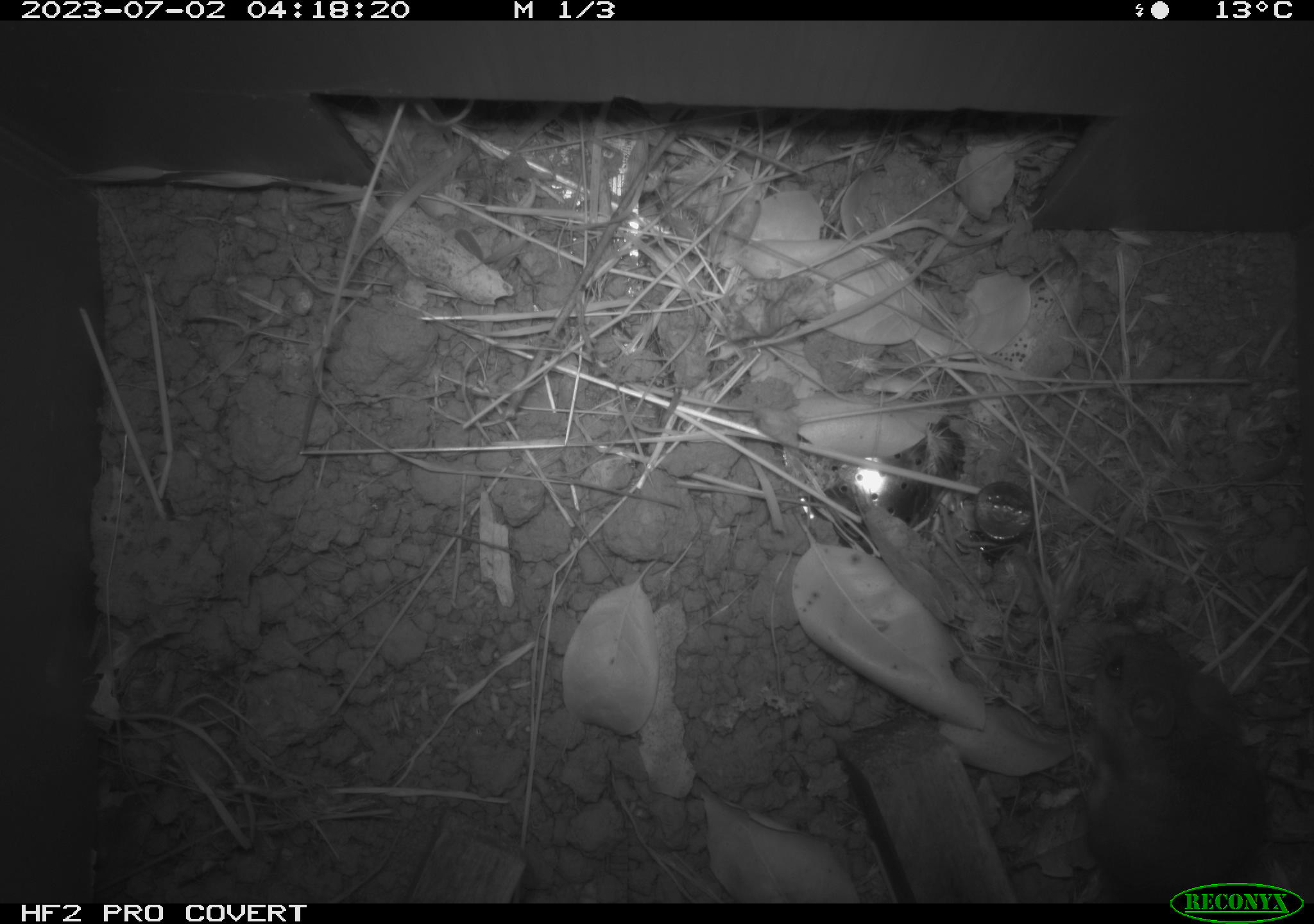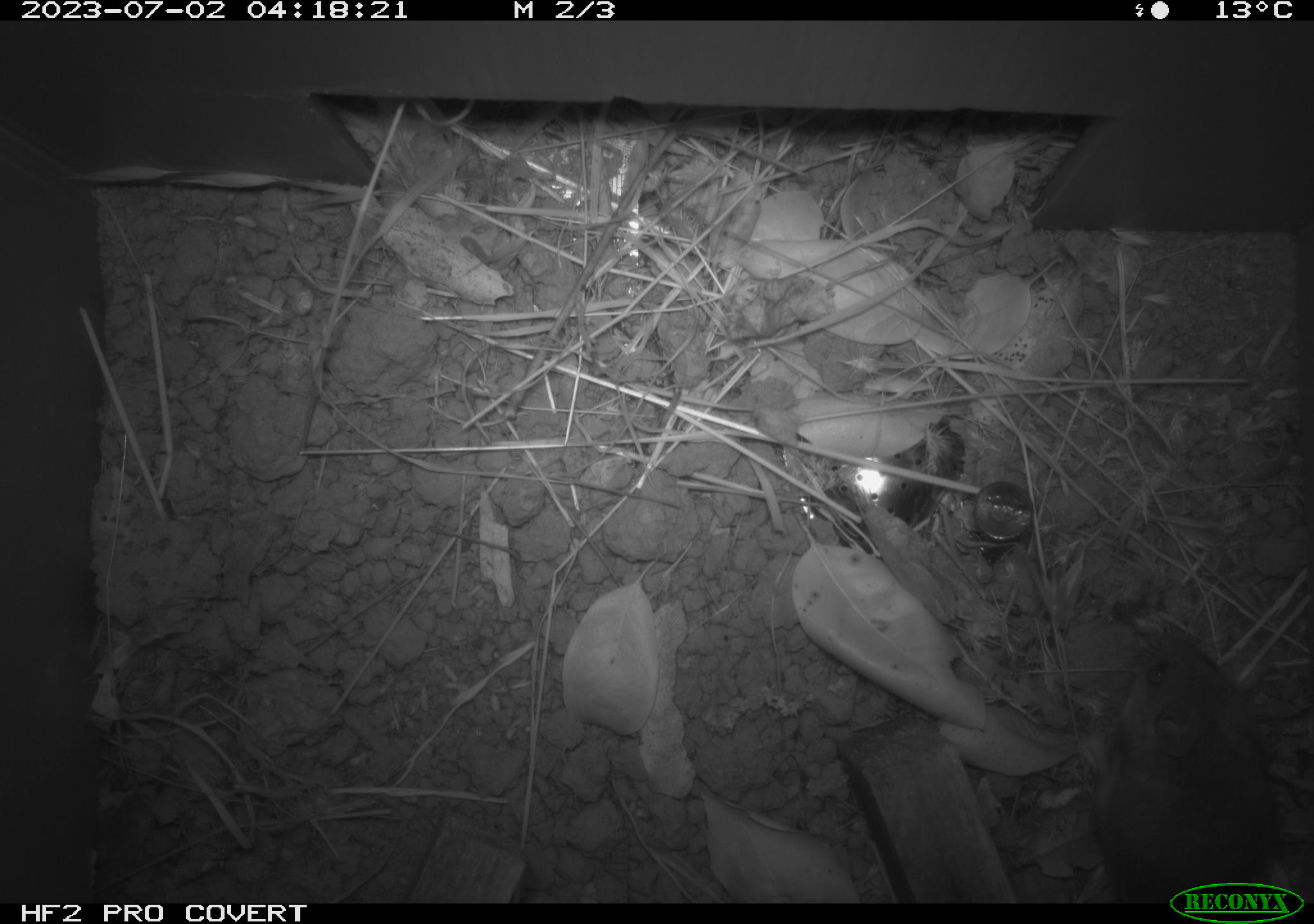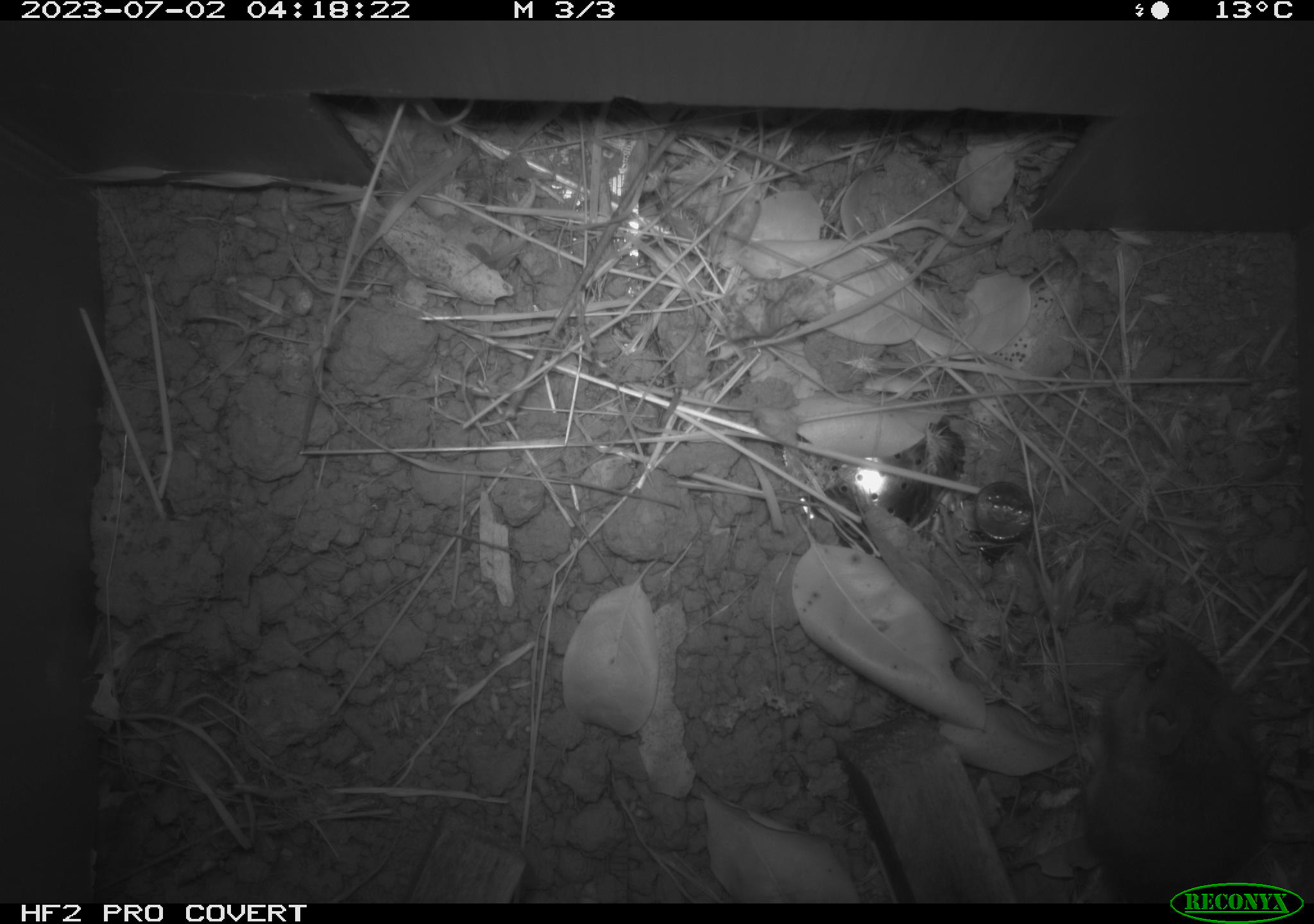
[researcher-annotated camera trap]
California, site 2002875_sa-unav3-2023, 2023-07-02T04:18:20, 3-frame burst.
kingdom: Animalia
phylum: Chordata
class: Mammalia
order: Rodentia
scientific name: Rodentia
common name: mouse species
Mouse species (Rodentia).